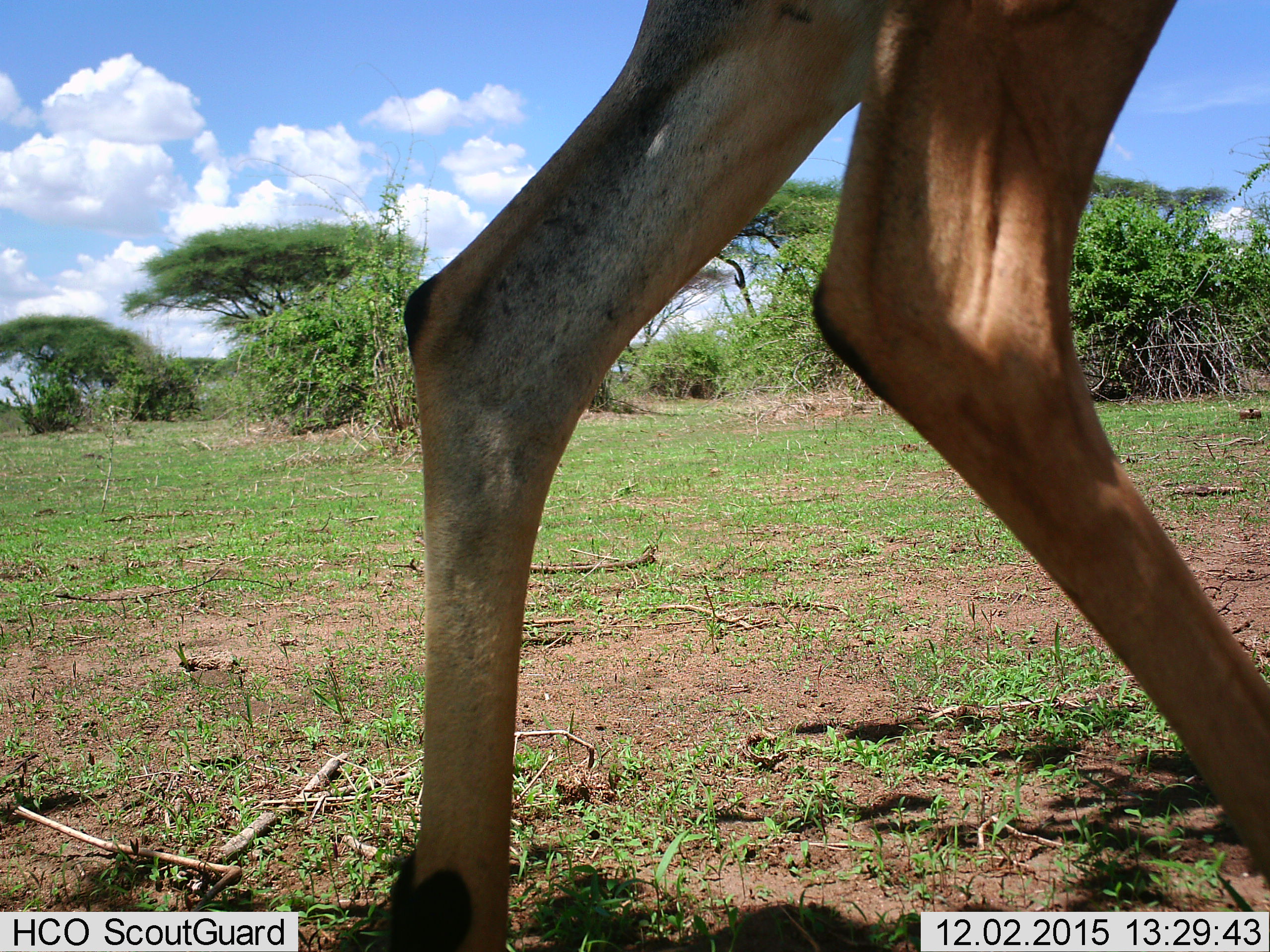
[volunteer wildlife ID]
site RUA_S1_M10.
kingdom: Animalia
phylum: Chordata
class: Mammalia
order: Artiodactyla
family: Bovidae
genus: Aepyceros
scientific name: Aepyceros melampus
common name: impala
Impala (Aepyceros melampus), count 1. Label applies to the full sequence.